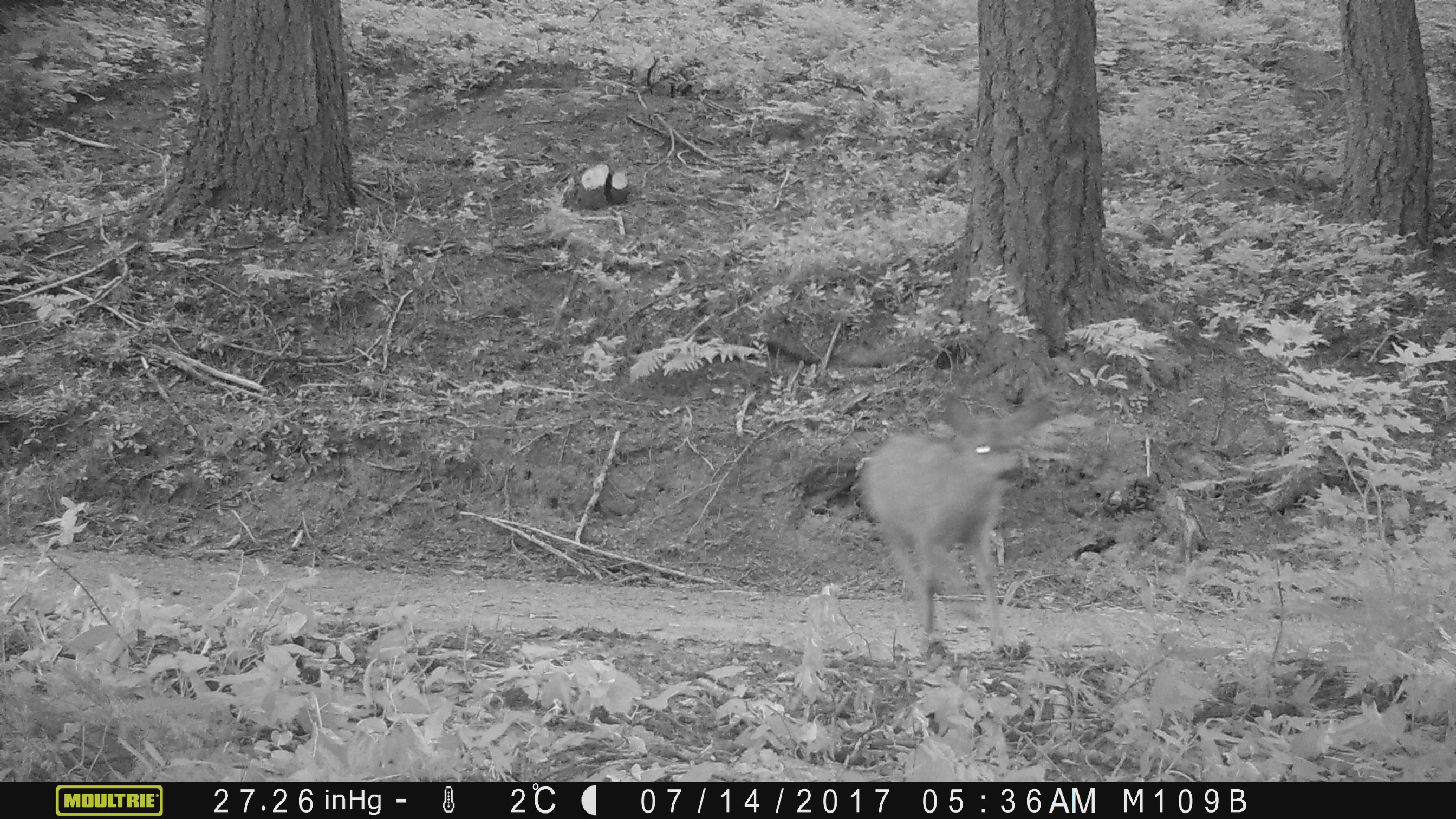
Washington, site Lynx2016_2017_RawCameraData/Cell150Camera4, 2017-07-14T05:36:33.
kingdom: Animalia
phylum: Chordata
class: Mammalia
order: Artiodactyla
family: Cervidae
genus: Odocoileus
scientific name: Odocoileus hemionus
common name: mule deer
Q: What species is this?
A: Odocoileus hemionus (mule deer).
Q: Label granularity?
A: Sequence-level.